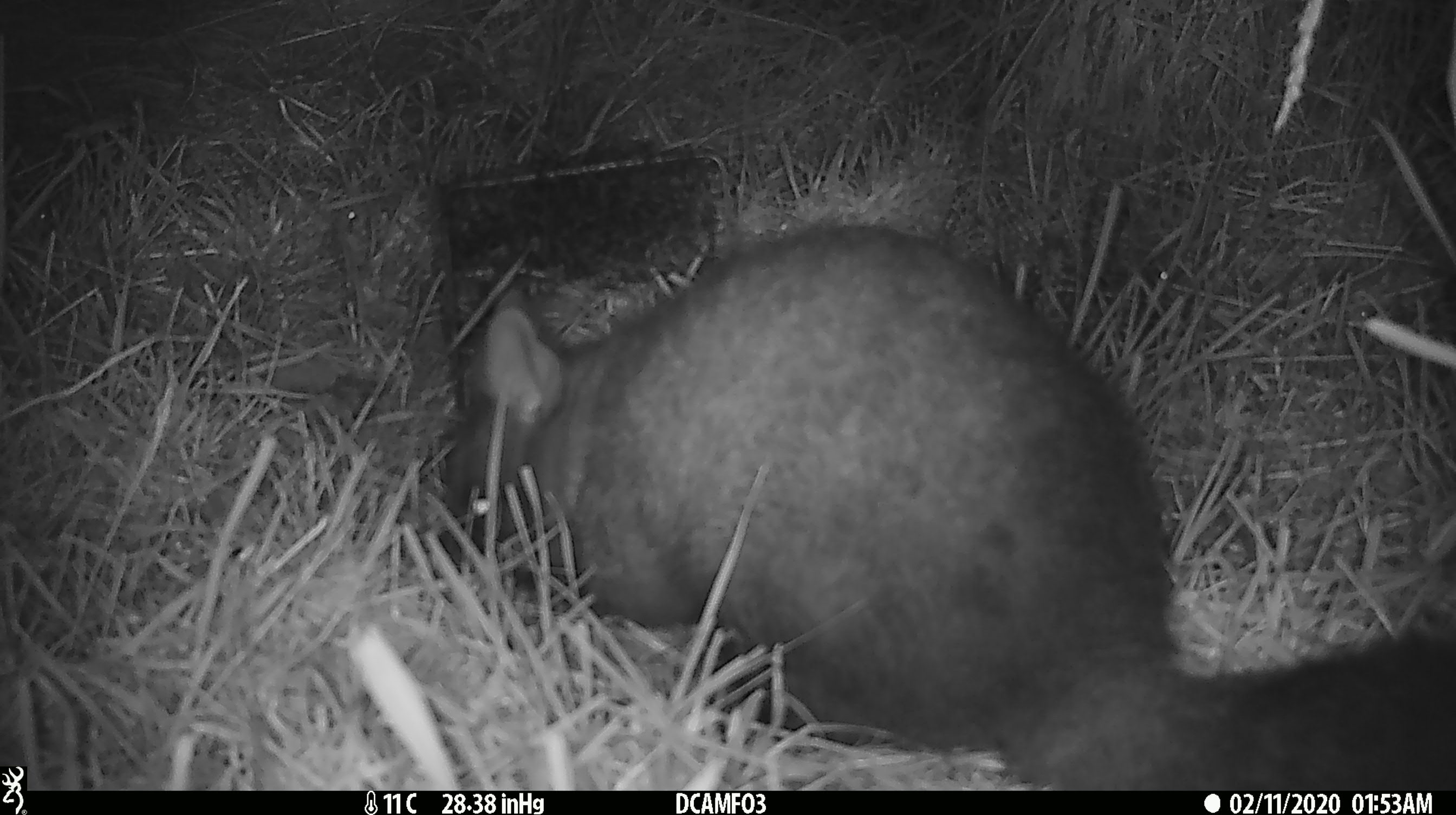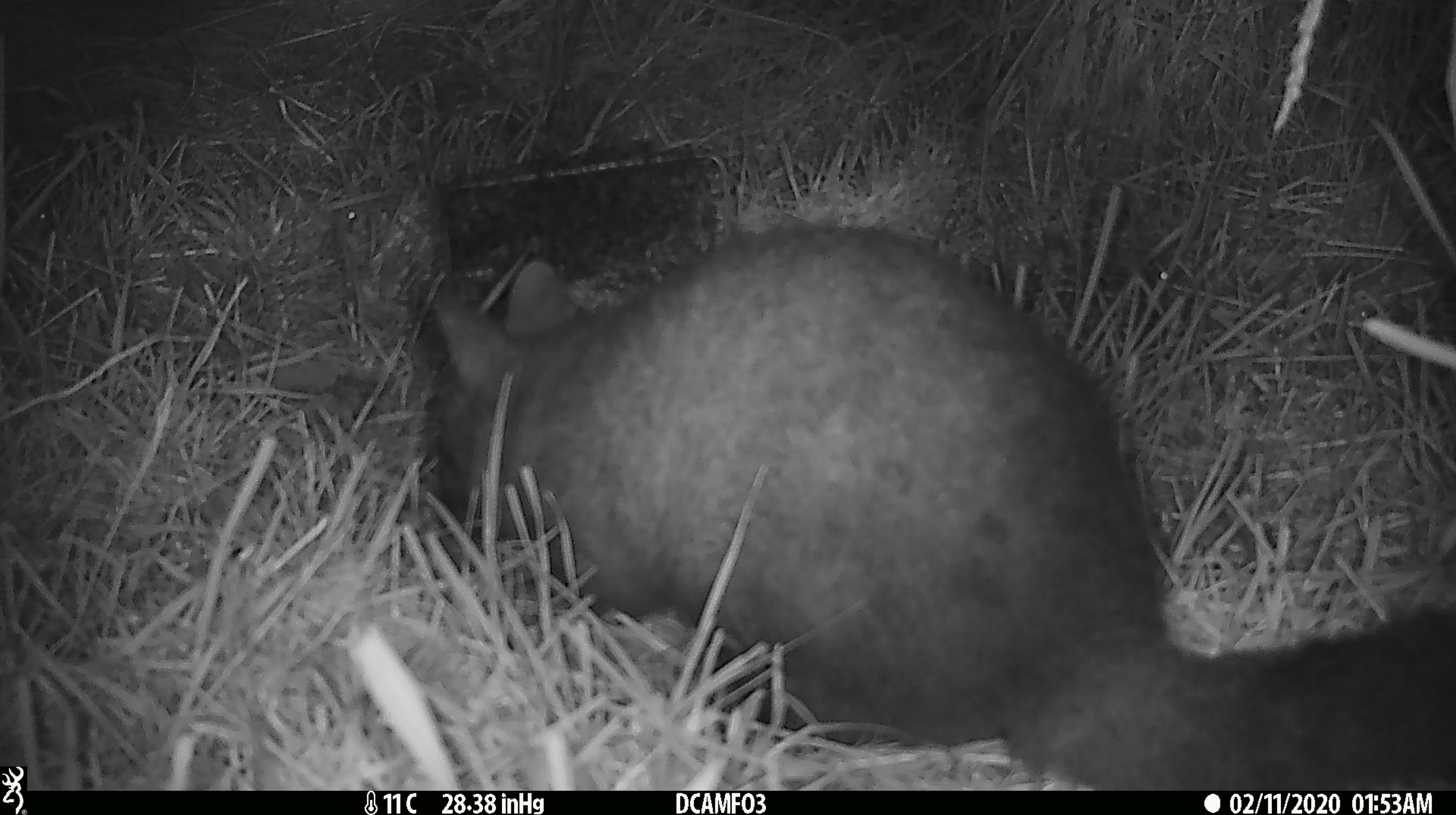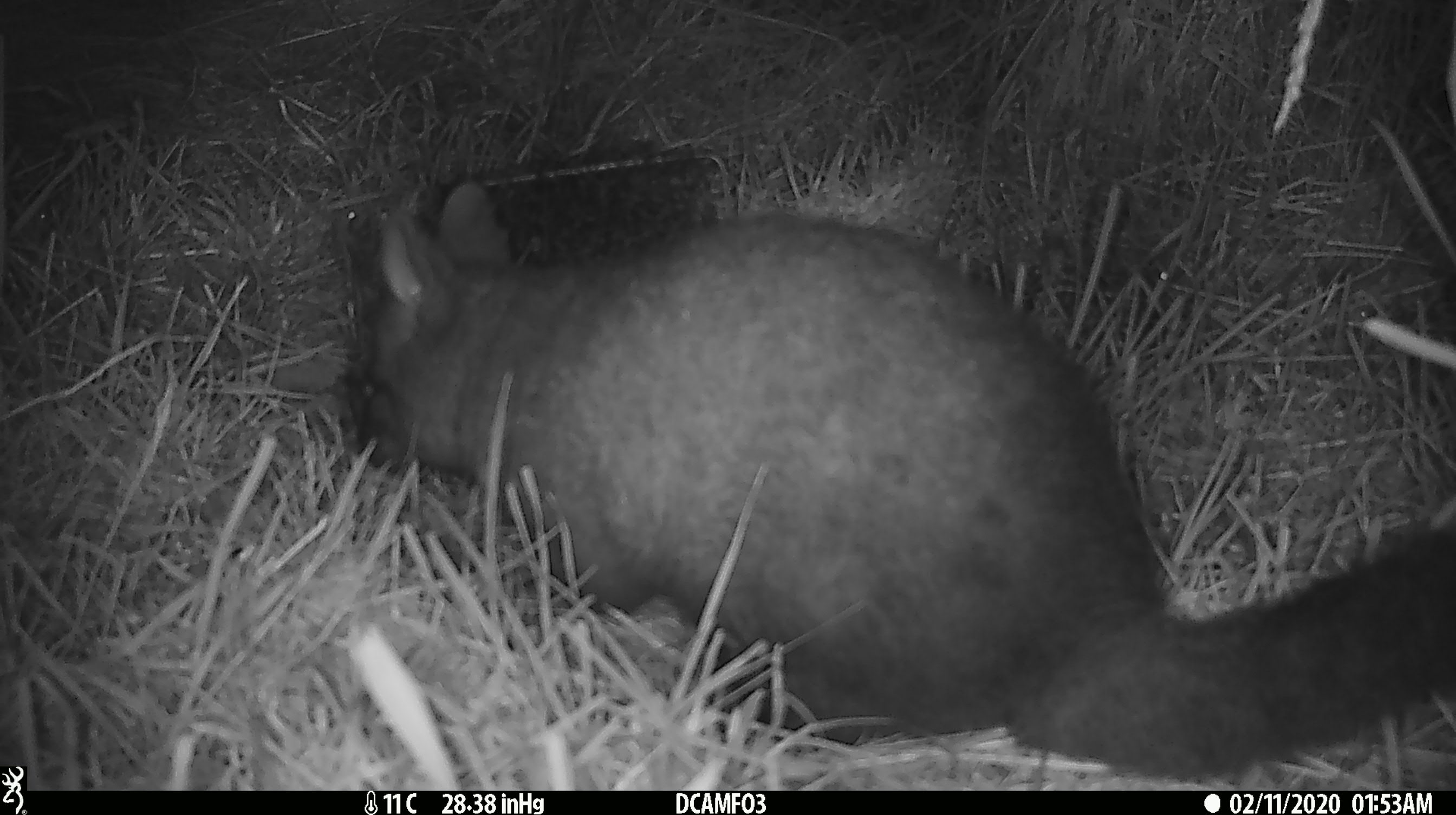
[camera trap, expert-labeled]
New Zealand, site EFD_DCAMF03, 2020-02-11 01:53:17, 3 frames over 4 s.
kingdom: Animalia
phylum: Chordata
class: Mammalia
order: Diprotodontia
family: Phalangeridae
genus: Trichosurus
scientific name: Trichosurus vulpecula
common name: common brushtail possum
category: possum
Possum (common brushtail possum) (Trichosurus vulpecula).